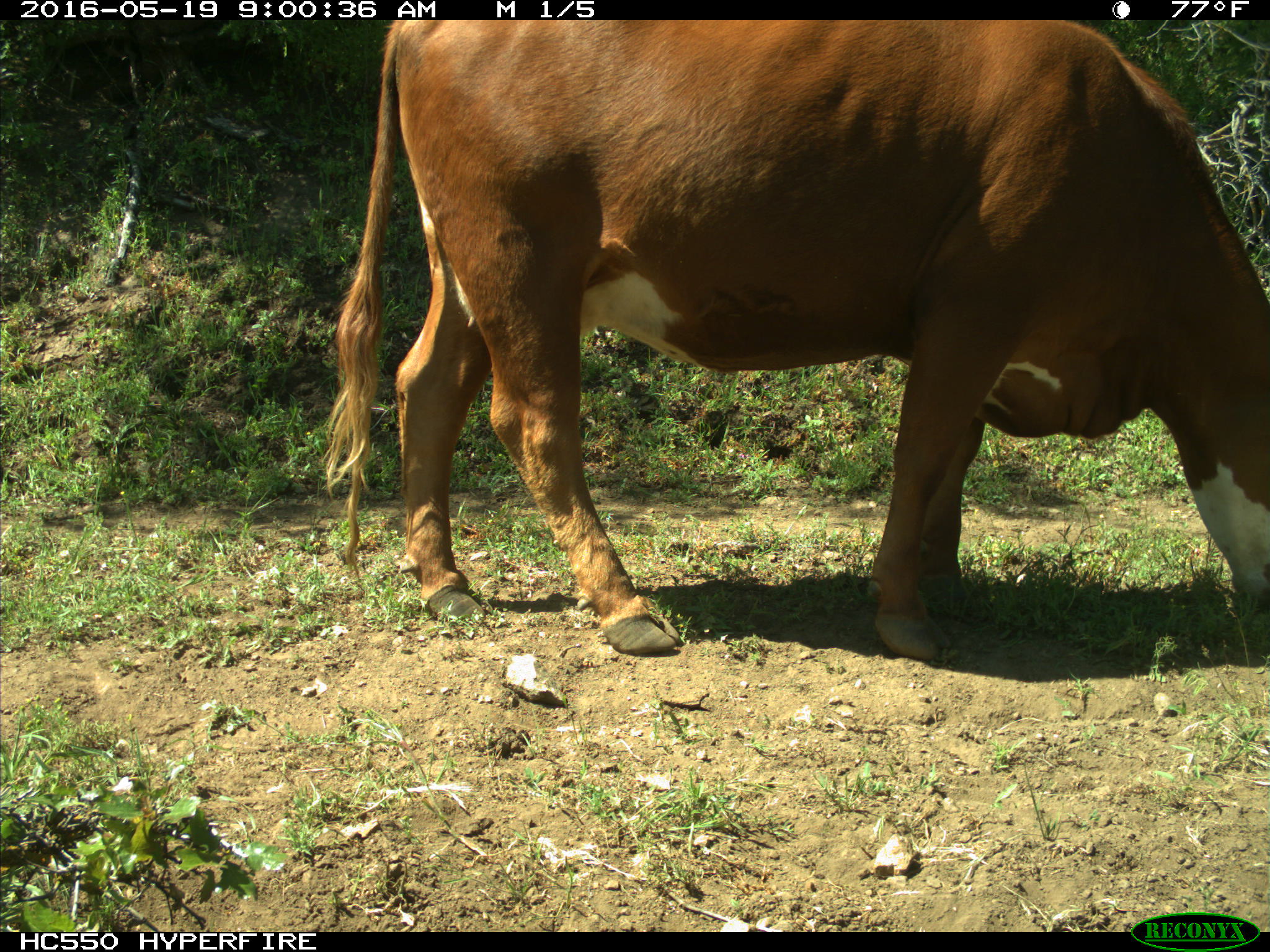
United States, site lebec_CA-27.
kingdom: Animalia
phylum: Chordata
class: Mammalia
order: Artiodactyla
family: Bovidae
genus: Bos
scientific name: Bos taurus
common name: domestic cow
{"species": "Bos taurus (domestic cow)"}